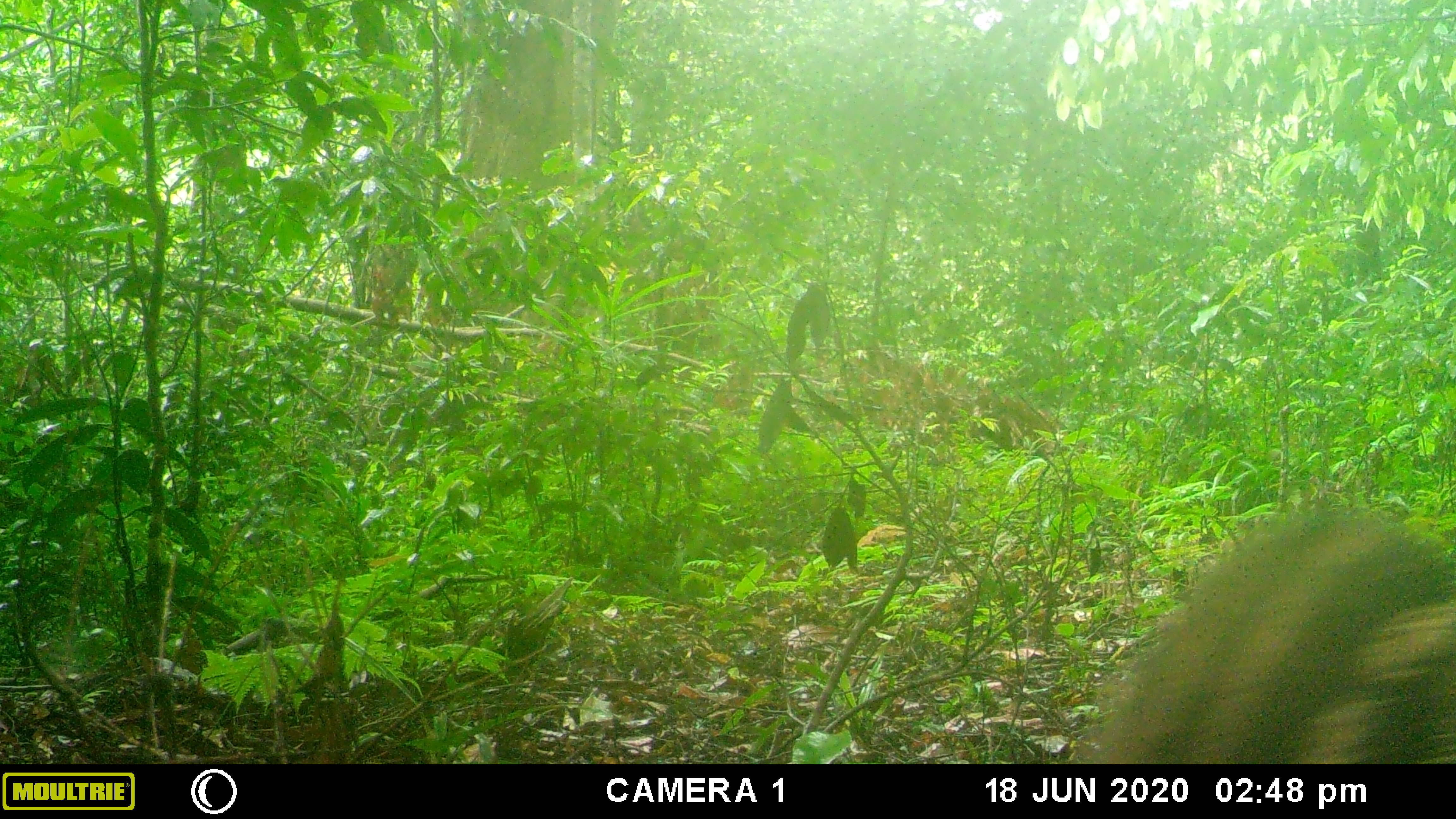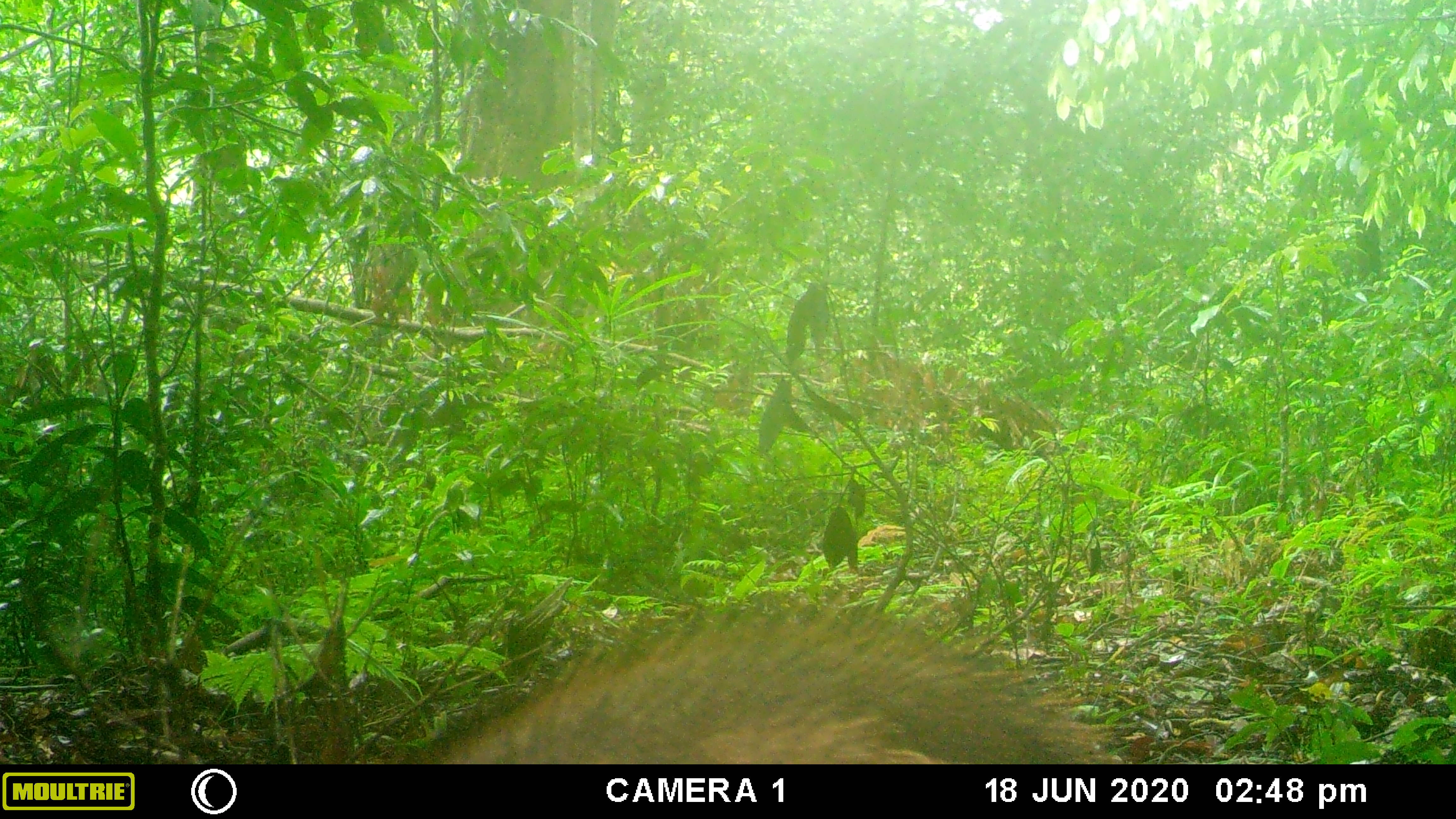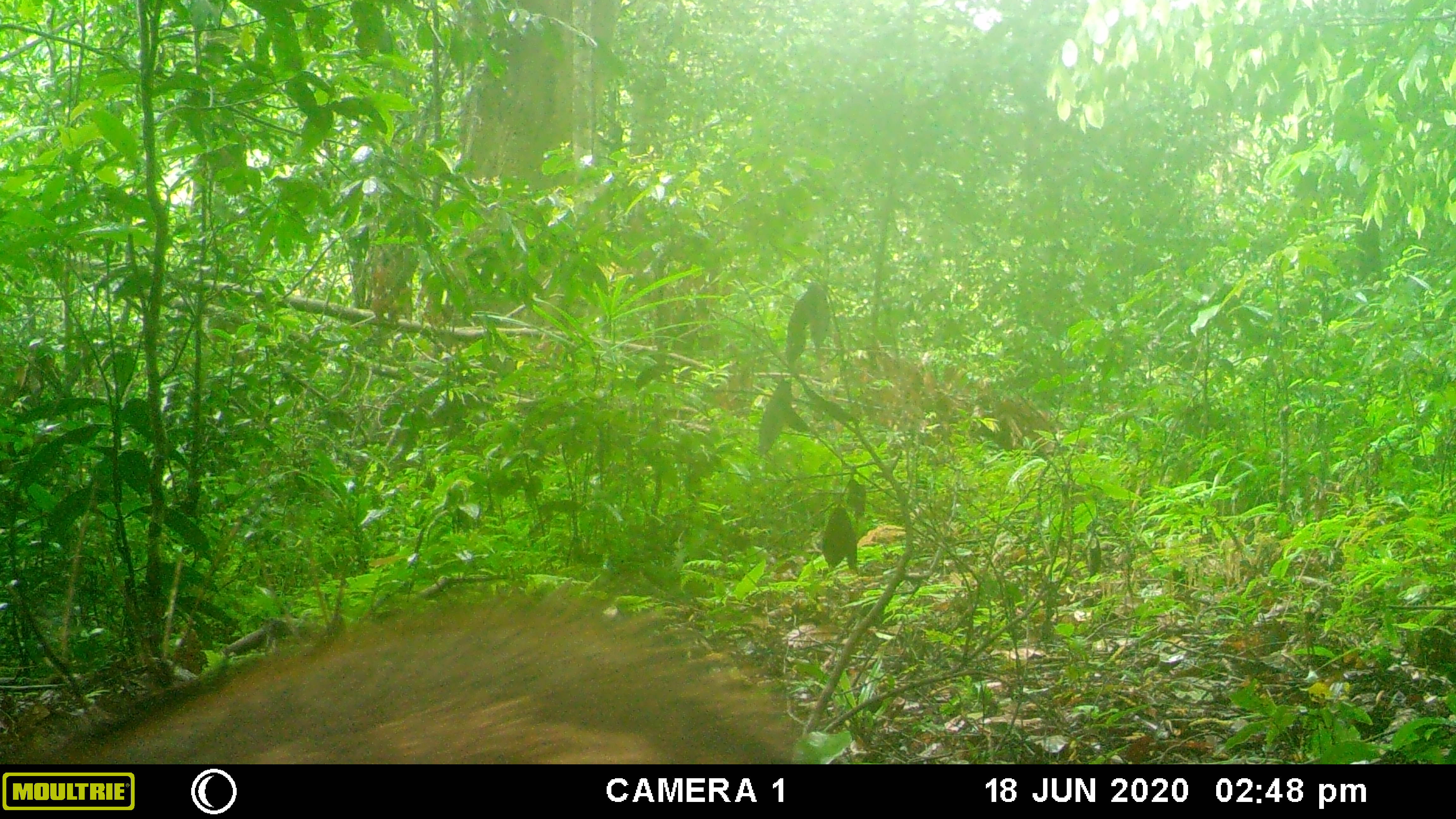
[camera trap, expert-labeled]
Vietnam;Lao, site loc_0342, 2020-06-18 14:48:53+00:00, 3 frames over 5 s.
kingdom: Animalia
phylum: Chordata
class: Mammalia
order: Artiodactyla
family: Suidae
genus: Sus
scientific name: Sus scrofa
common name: eurasian wild pig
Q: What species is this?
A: Eurasian wild pig (Sus scrofa).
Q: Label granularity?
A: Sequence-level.